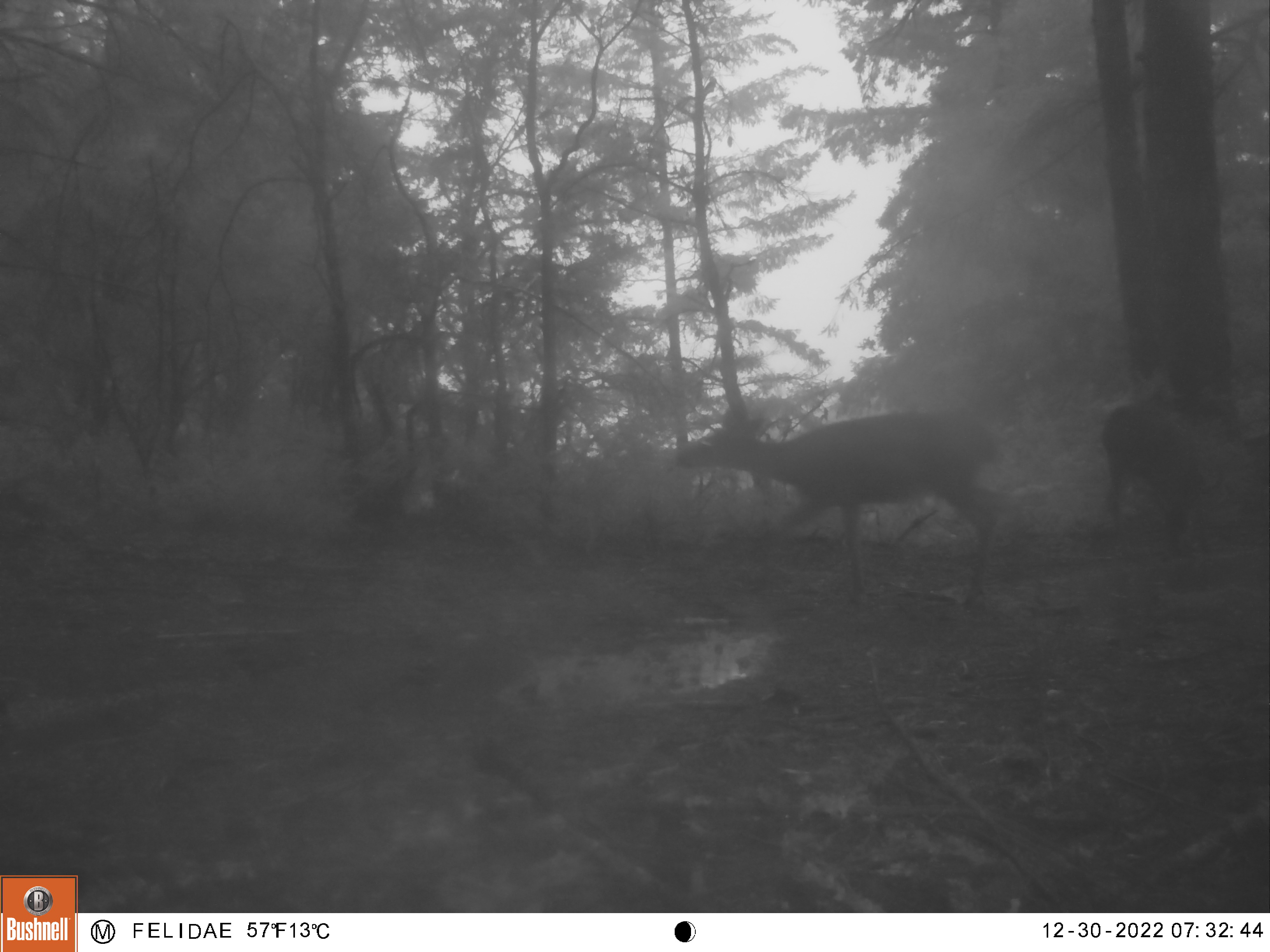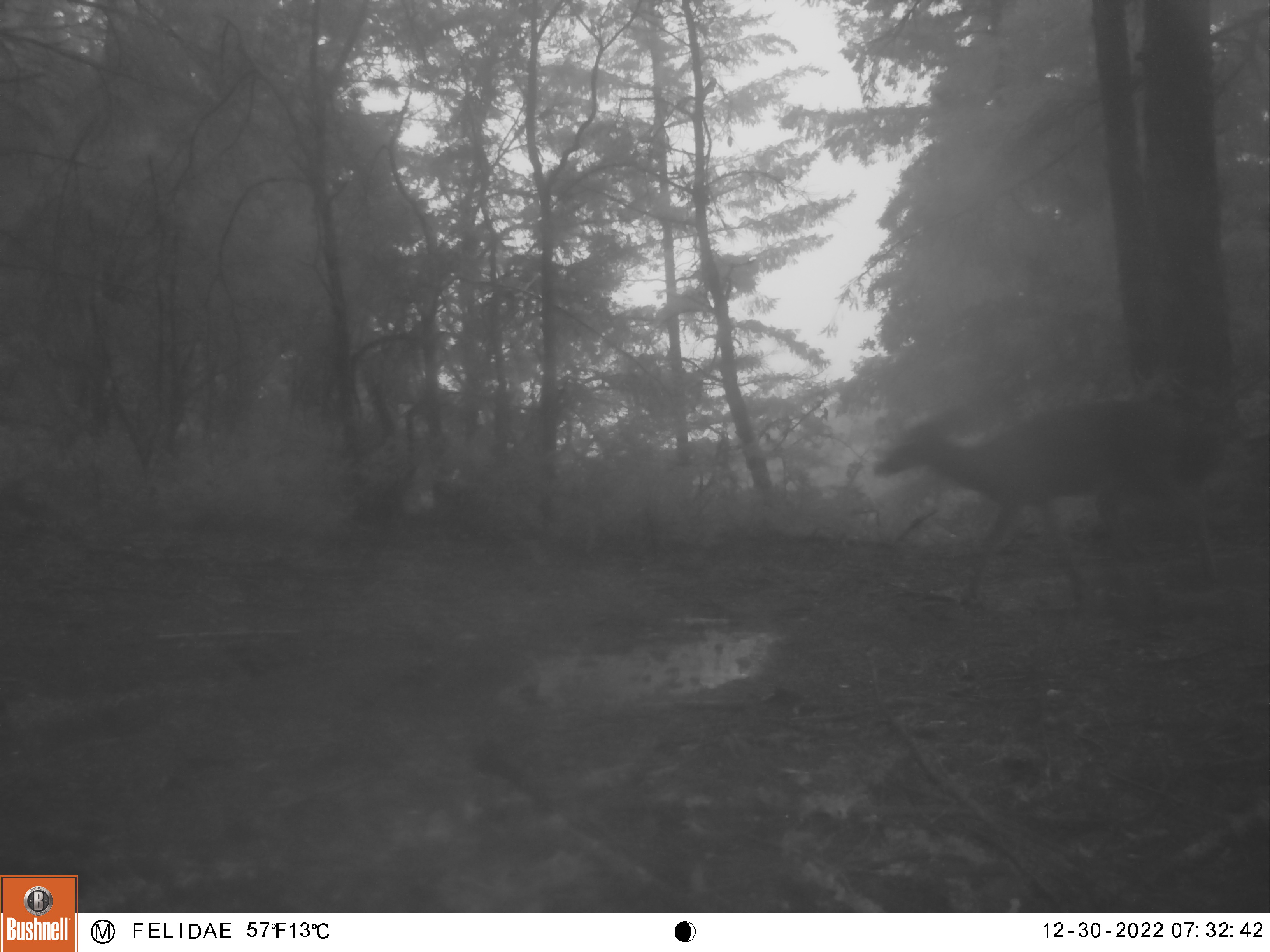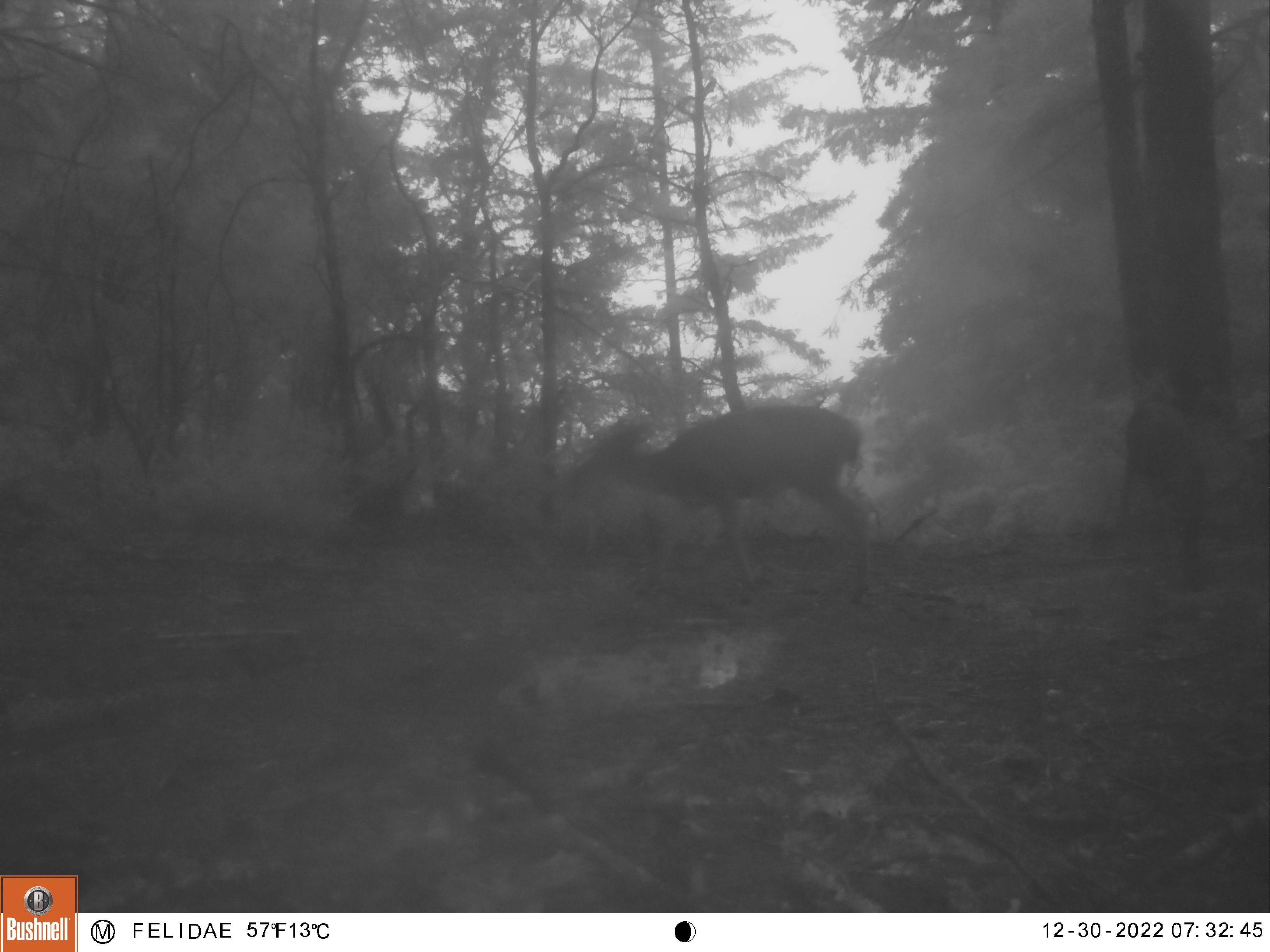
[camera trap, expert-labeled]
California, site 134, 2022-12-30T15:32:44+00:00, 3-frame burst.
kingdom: Animalia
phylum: Chordata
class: Mammalia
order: Artiodactyla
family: Cervidae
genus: Odocoileus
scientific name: Odocoileus hemionus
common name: mule deer